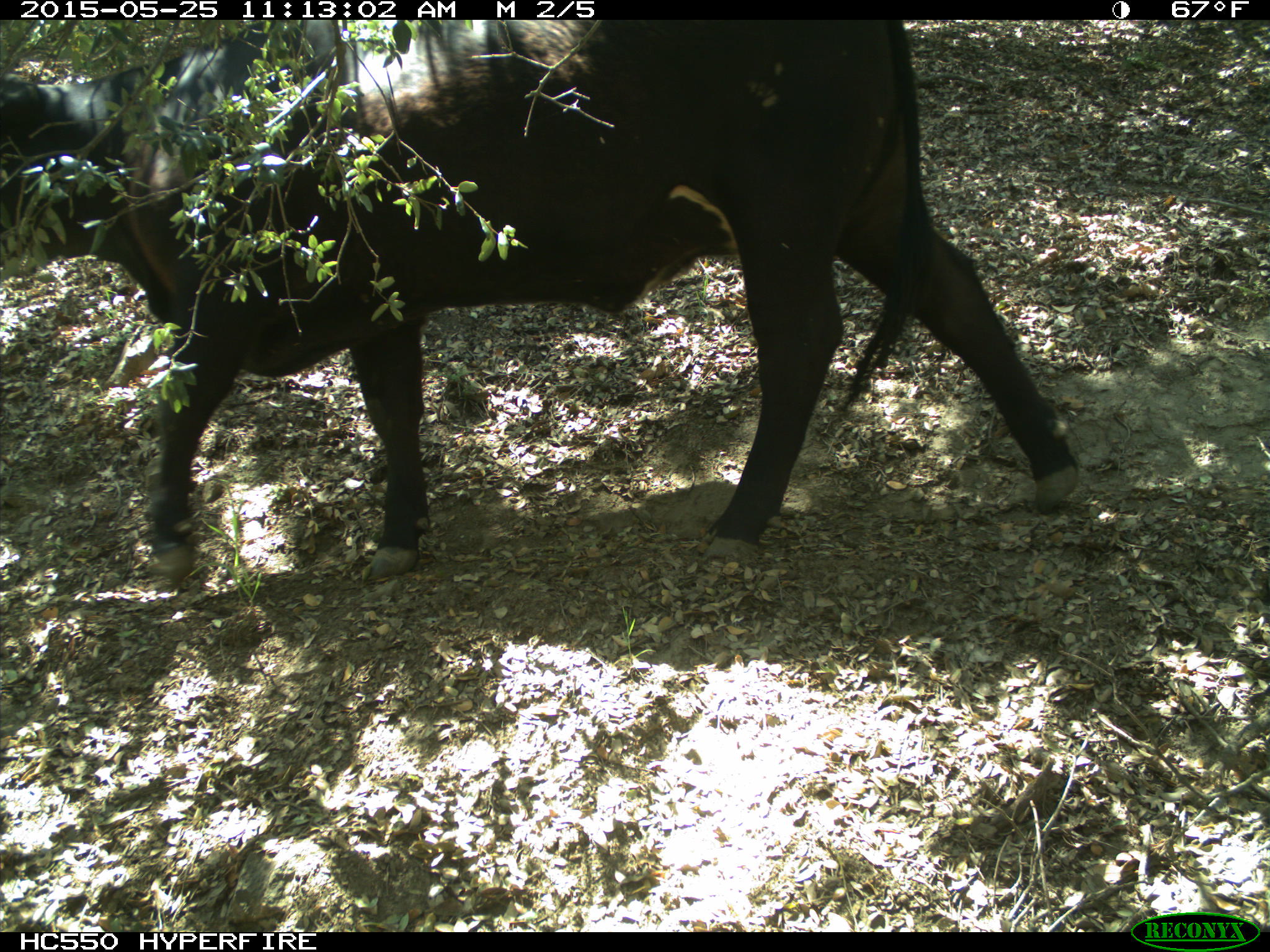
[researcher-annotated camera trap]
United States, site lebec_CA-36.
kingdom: Animalia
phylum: Chordata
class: Mammalia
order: Artiodactyla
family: Bovidae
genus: Bos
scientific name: Bos taurus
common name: domestic cow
Bos taurus (domestic cow).